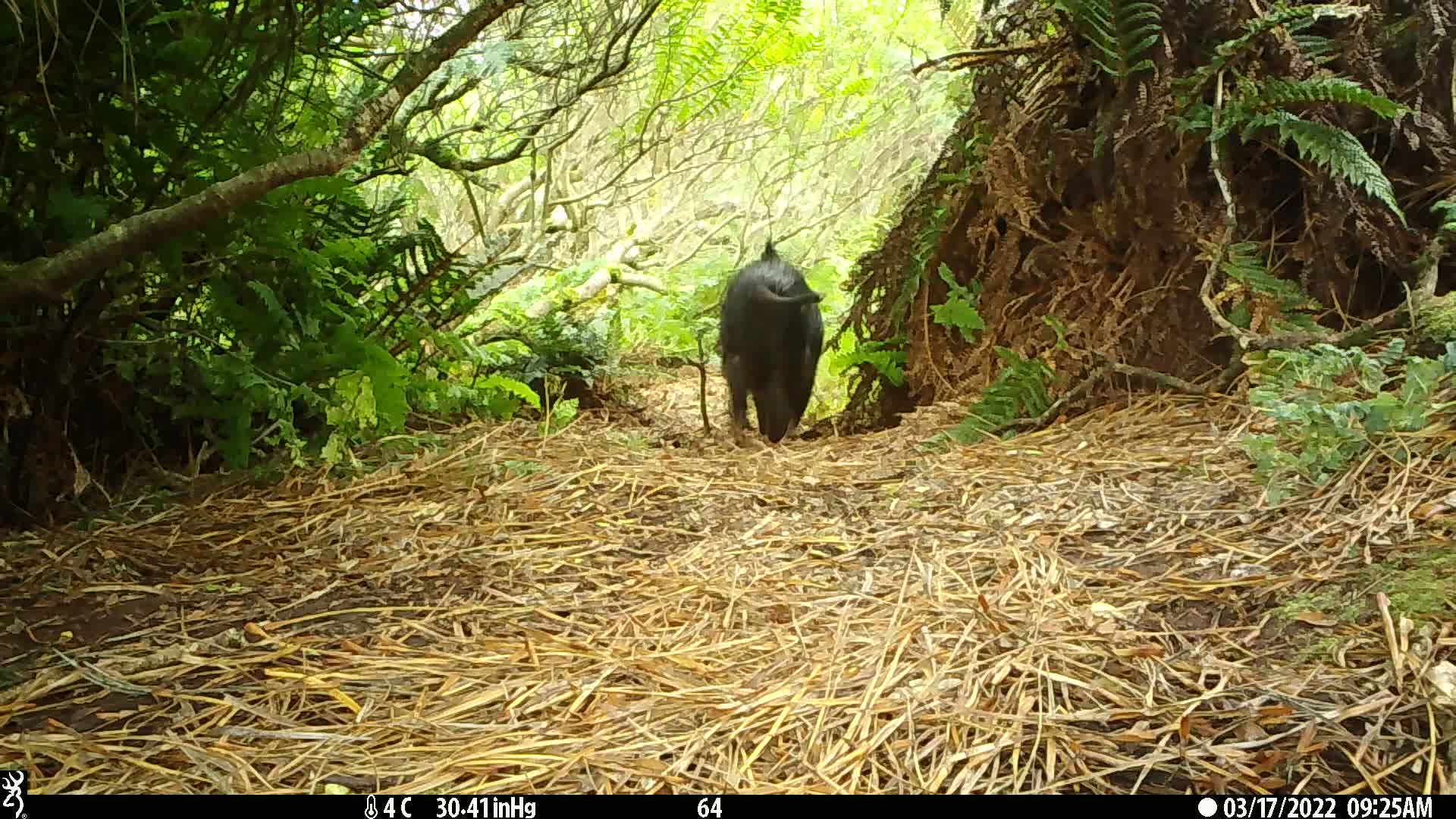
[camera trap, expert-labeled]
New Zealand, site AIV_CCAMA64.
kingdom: Animalia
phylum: Chordata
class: Mammalia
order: Artiodactyla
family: Suidae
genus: Sus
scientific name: Sus scrofa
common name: pig